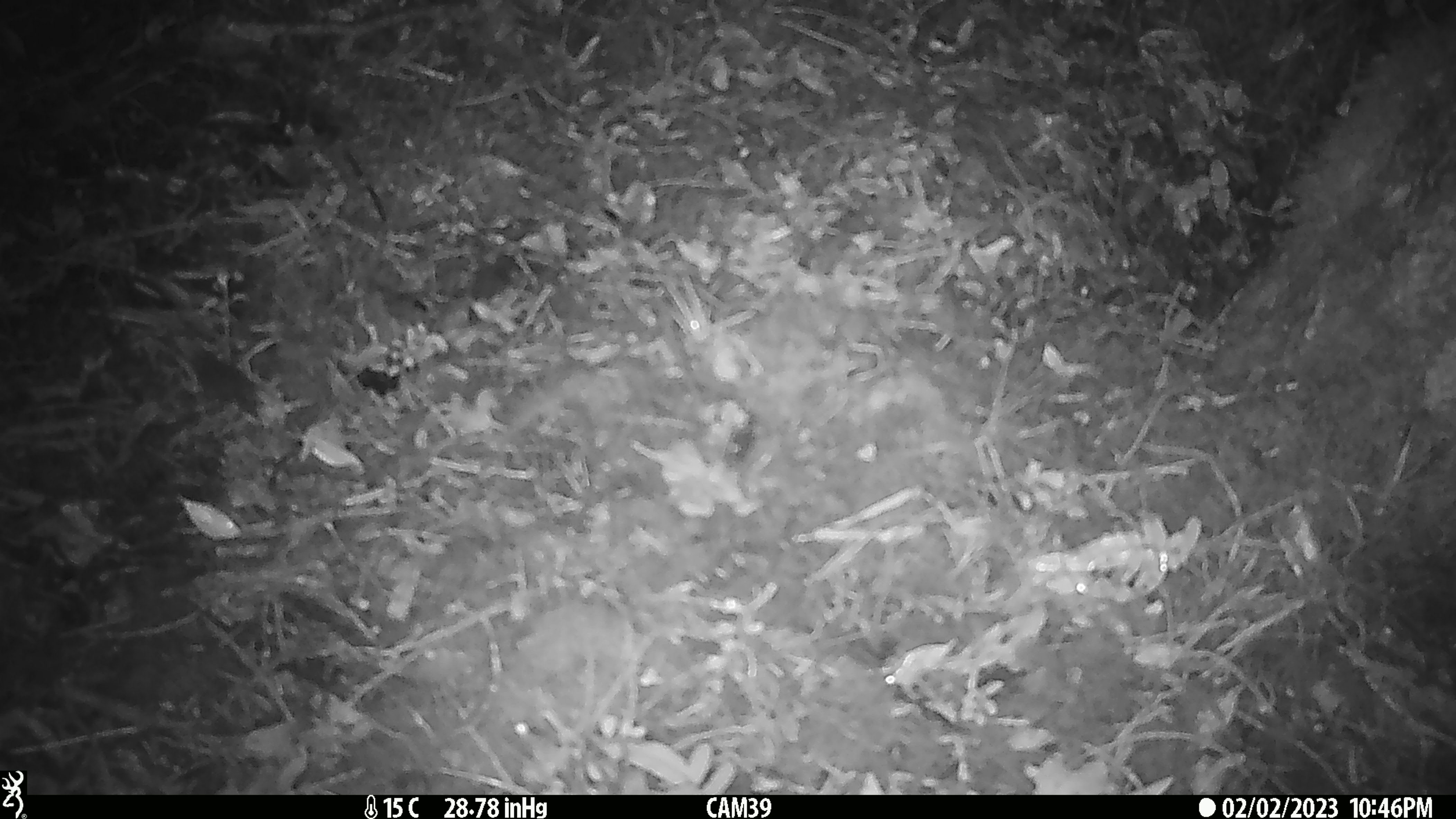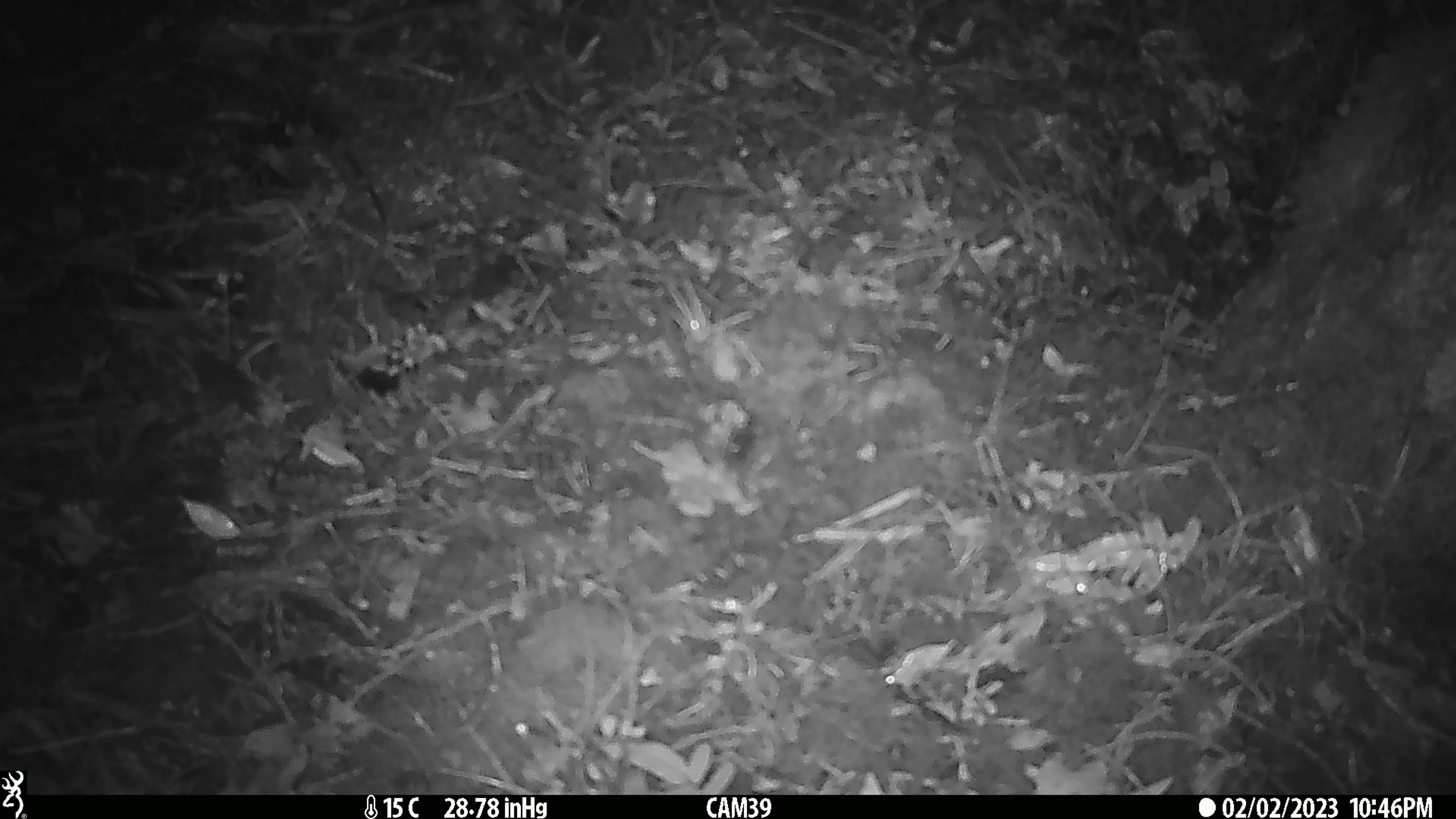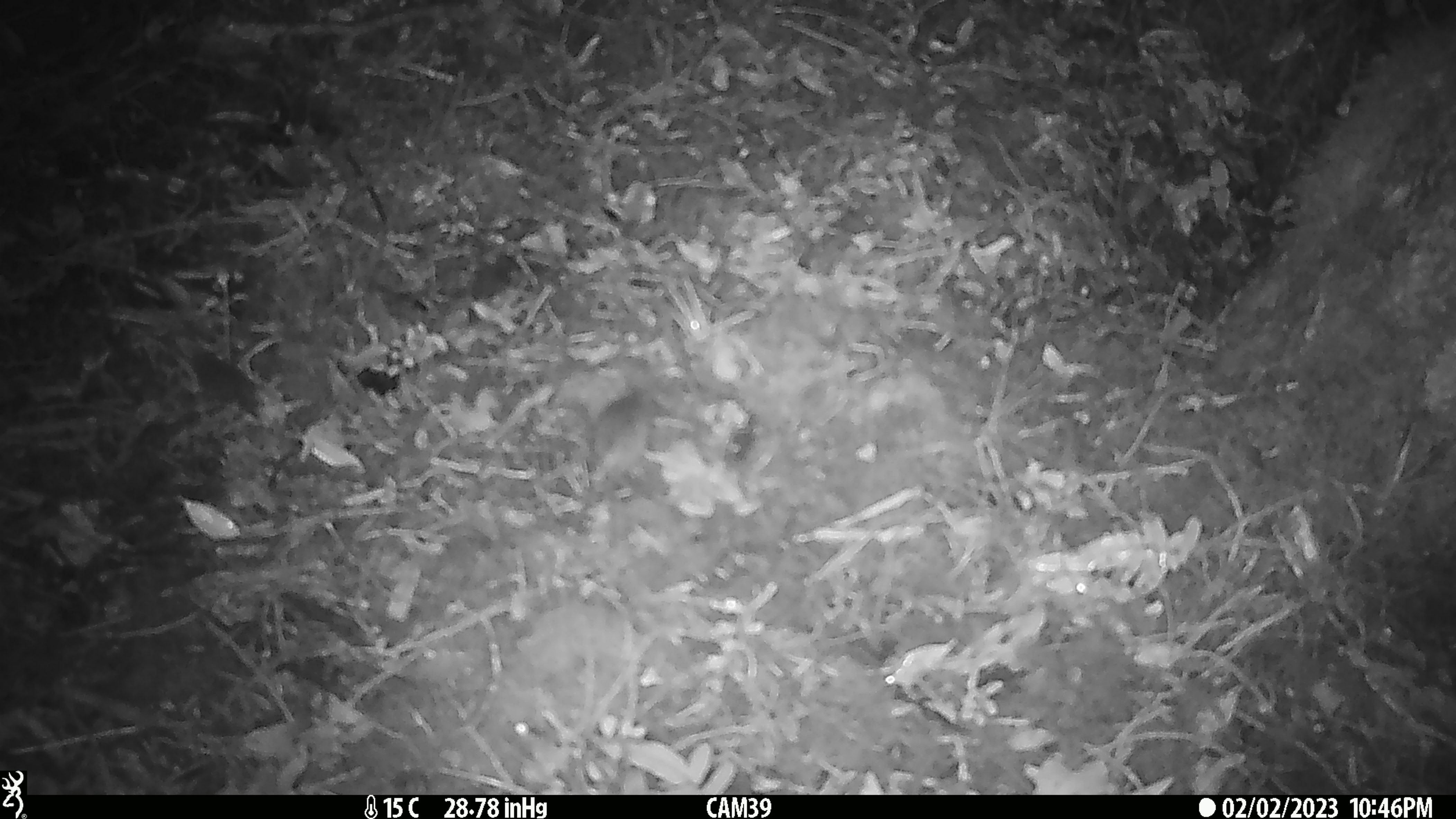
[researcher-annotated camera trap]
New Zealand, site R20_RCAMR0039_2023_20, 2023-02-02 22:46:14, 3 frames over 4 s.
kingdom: Animalia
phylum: Chordata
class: Mammalia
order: Rodentia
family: Muridae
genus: Mus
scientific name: Mus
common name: mouse